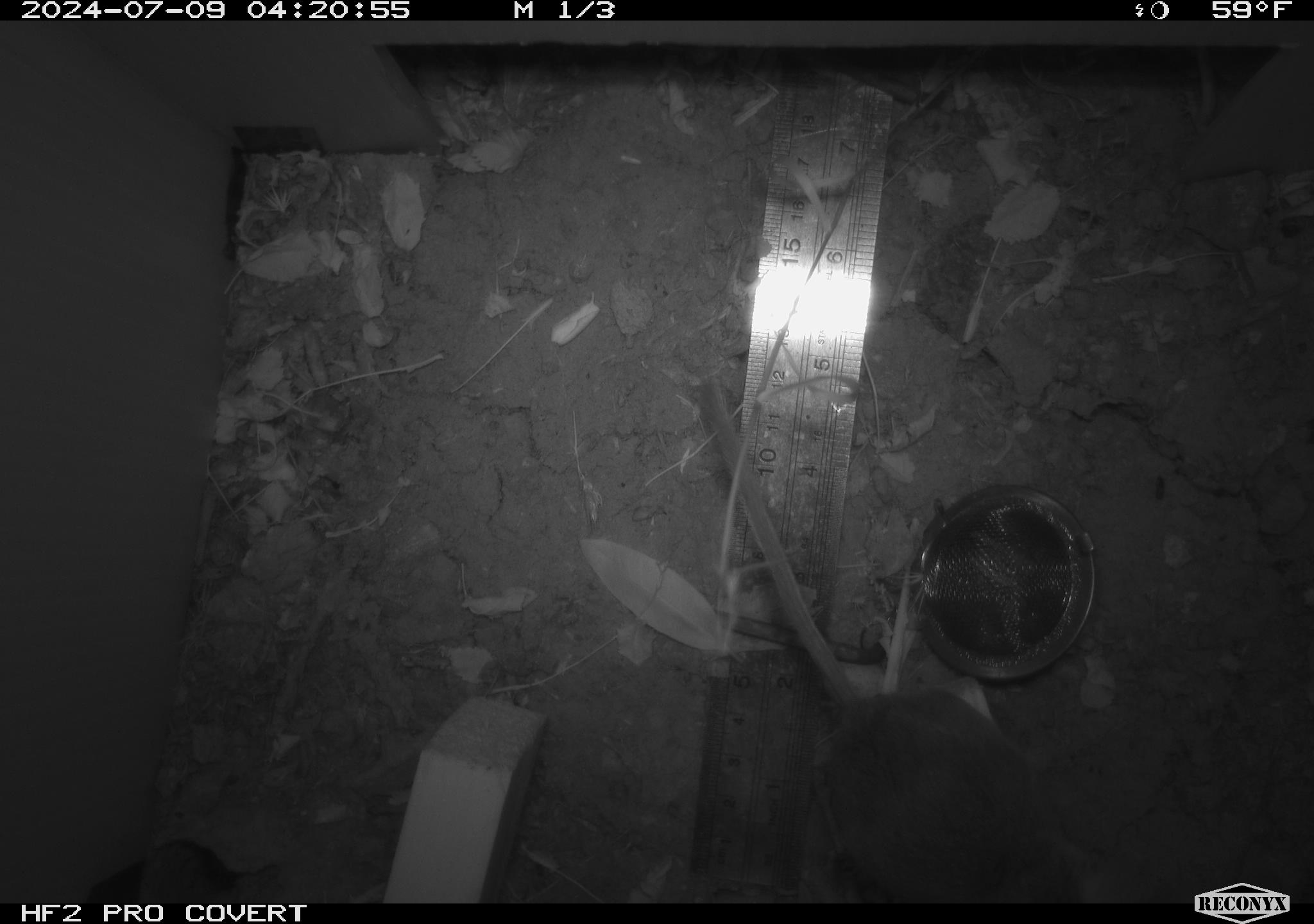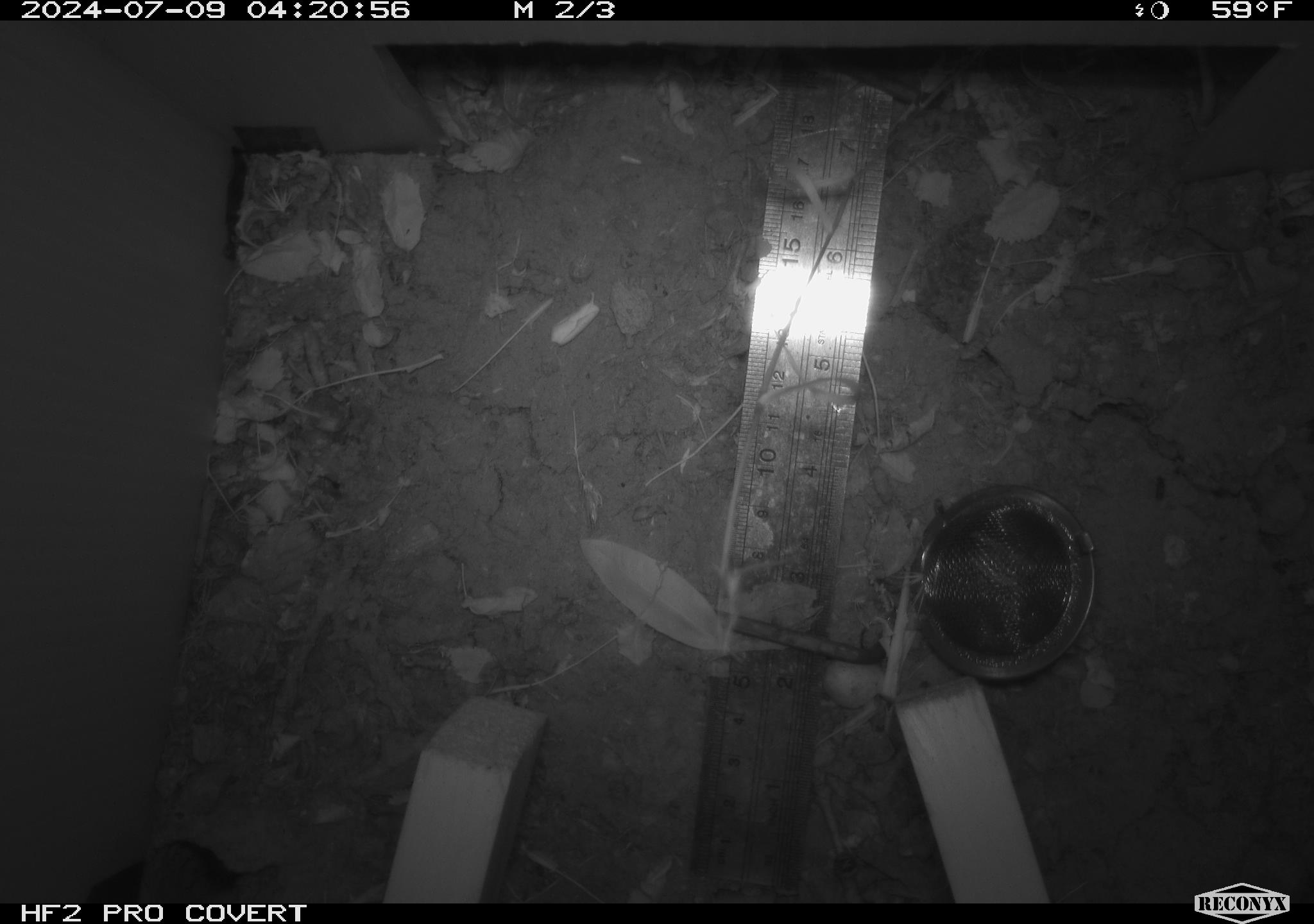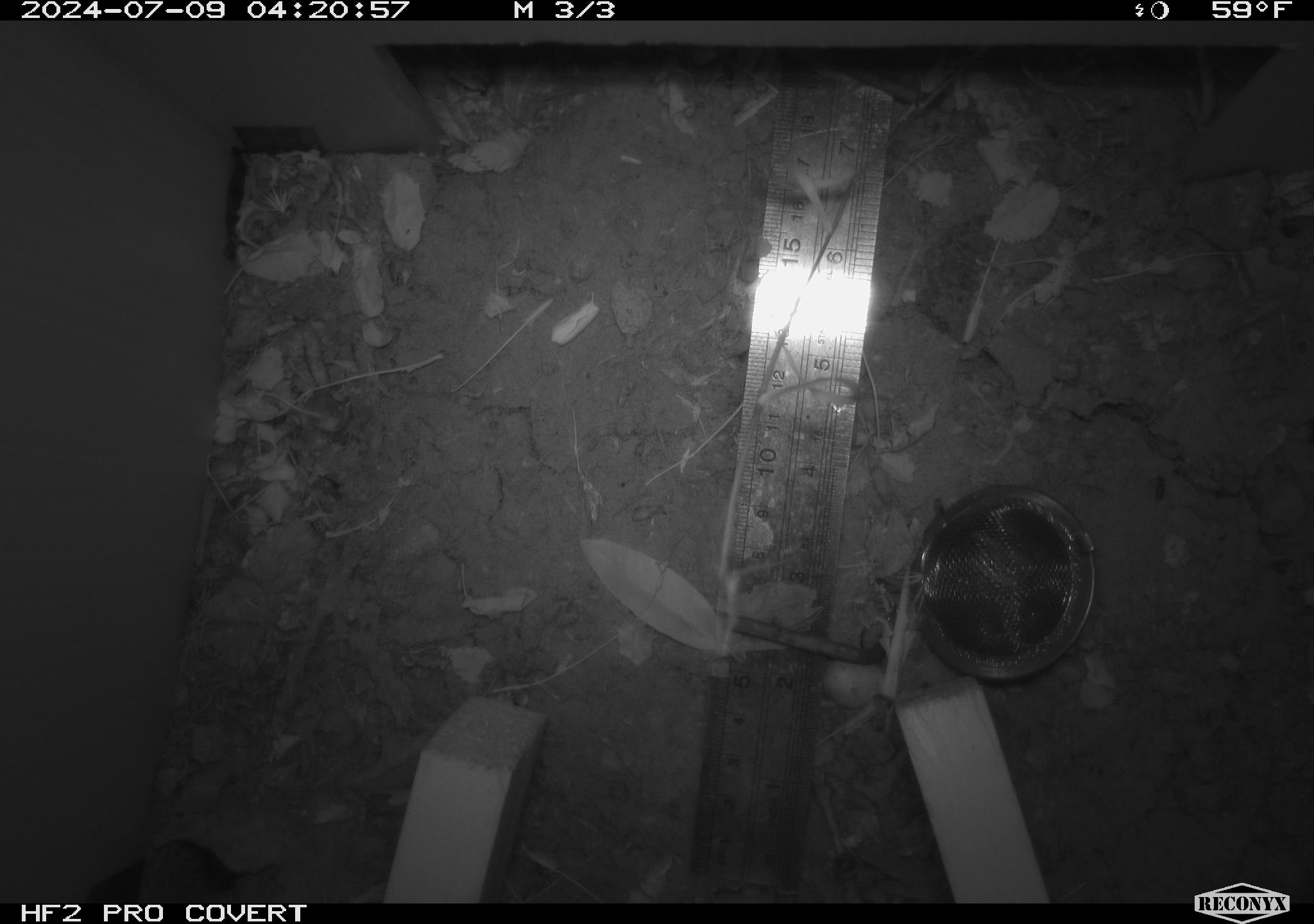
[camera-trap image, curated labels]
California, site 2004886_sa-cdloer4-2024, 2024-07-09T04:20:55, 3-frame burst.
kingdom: Animalia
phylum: Chordata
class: Mammalia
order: Rodentia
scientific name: Rodentia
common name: rodent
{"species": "rodent (Rodentia)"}